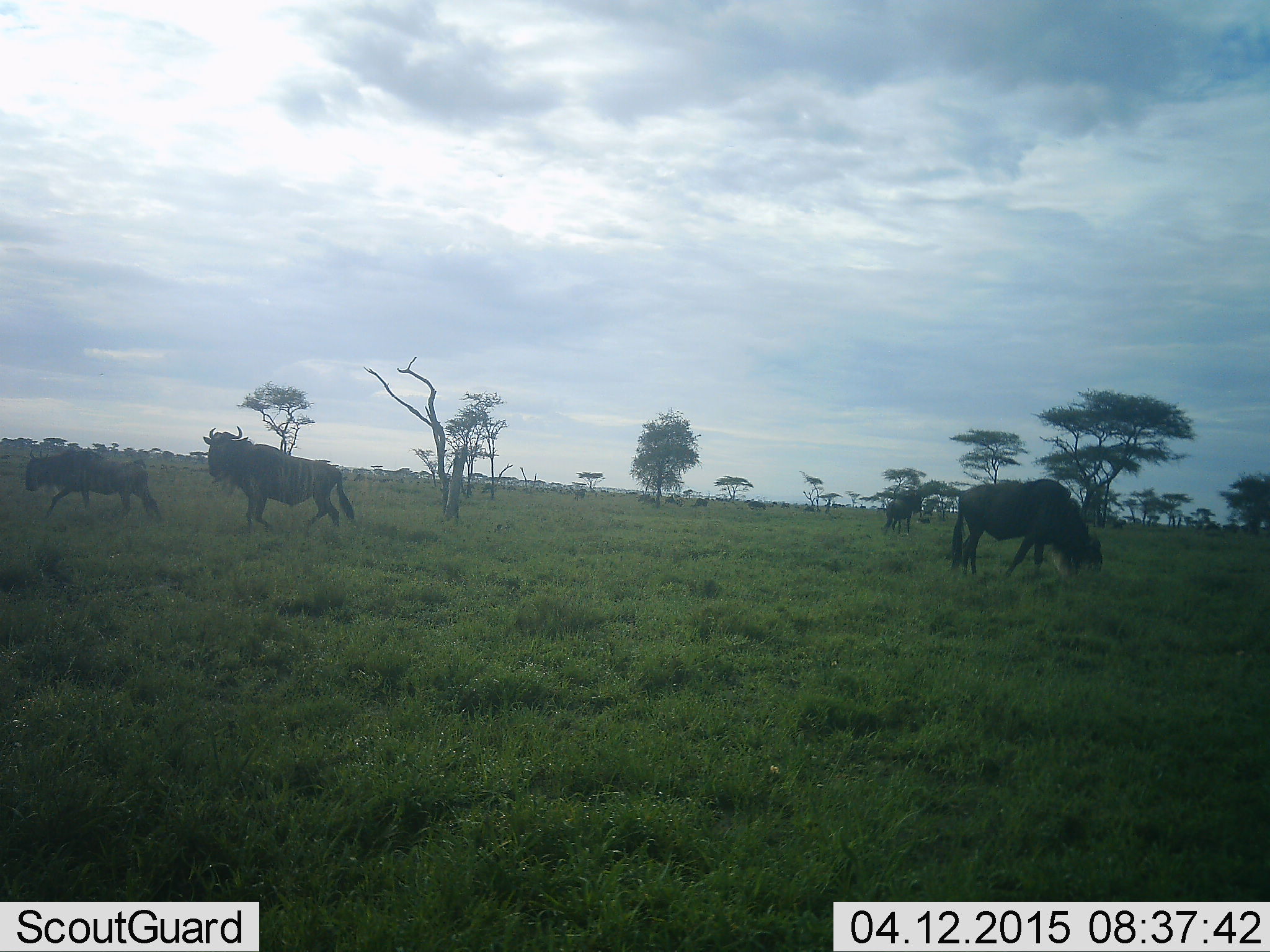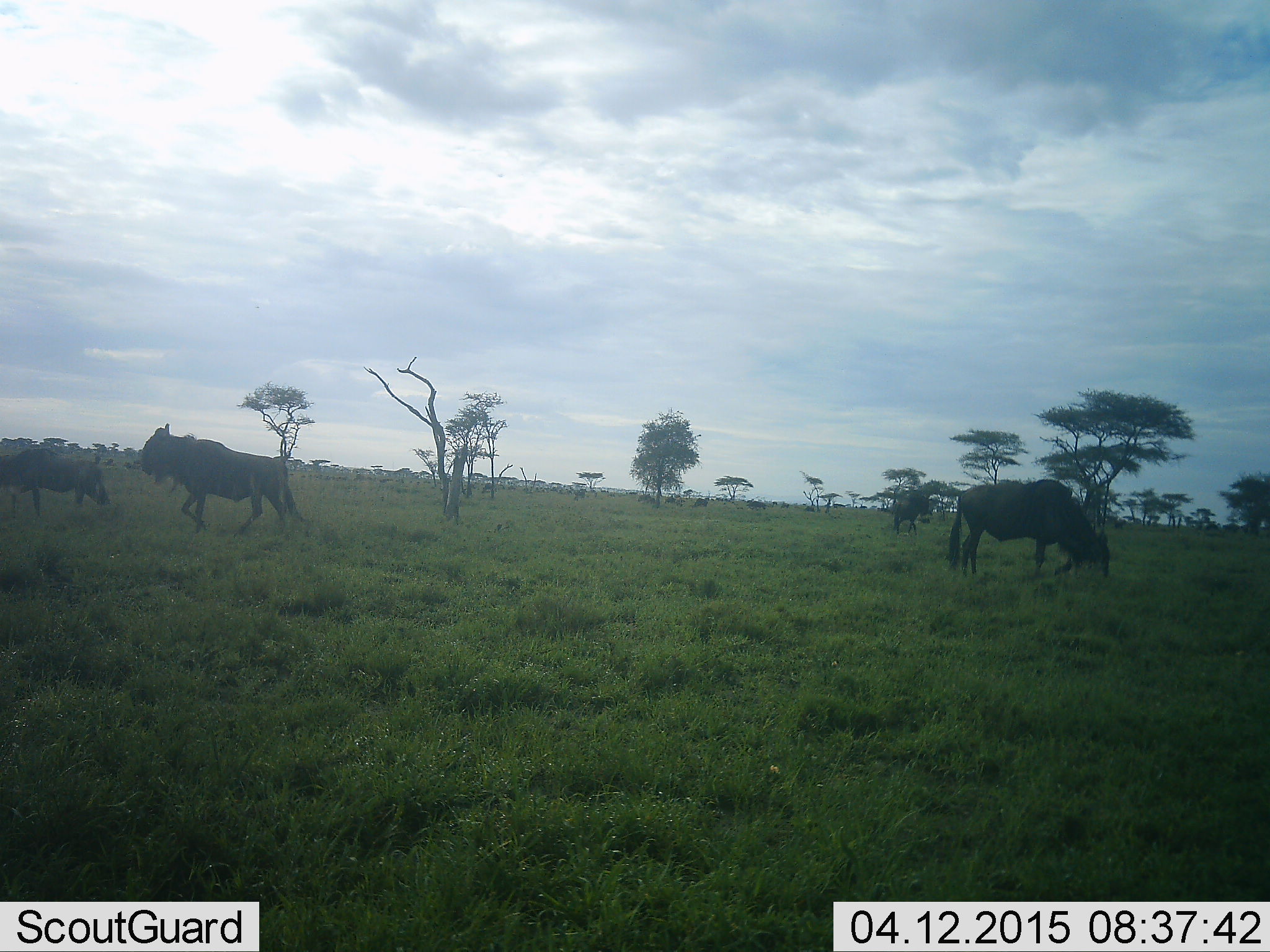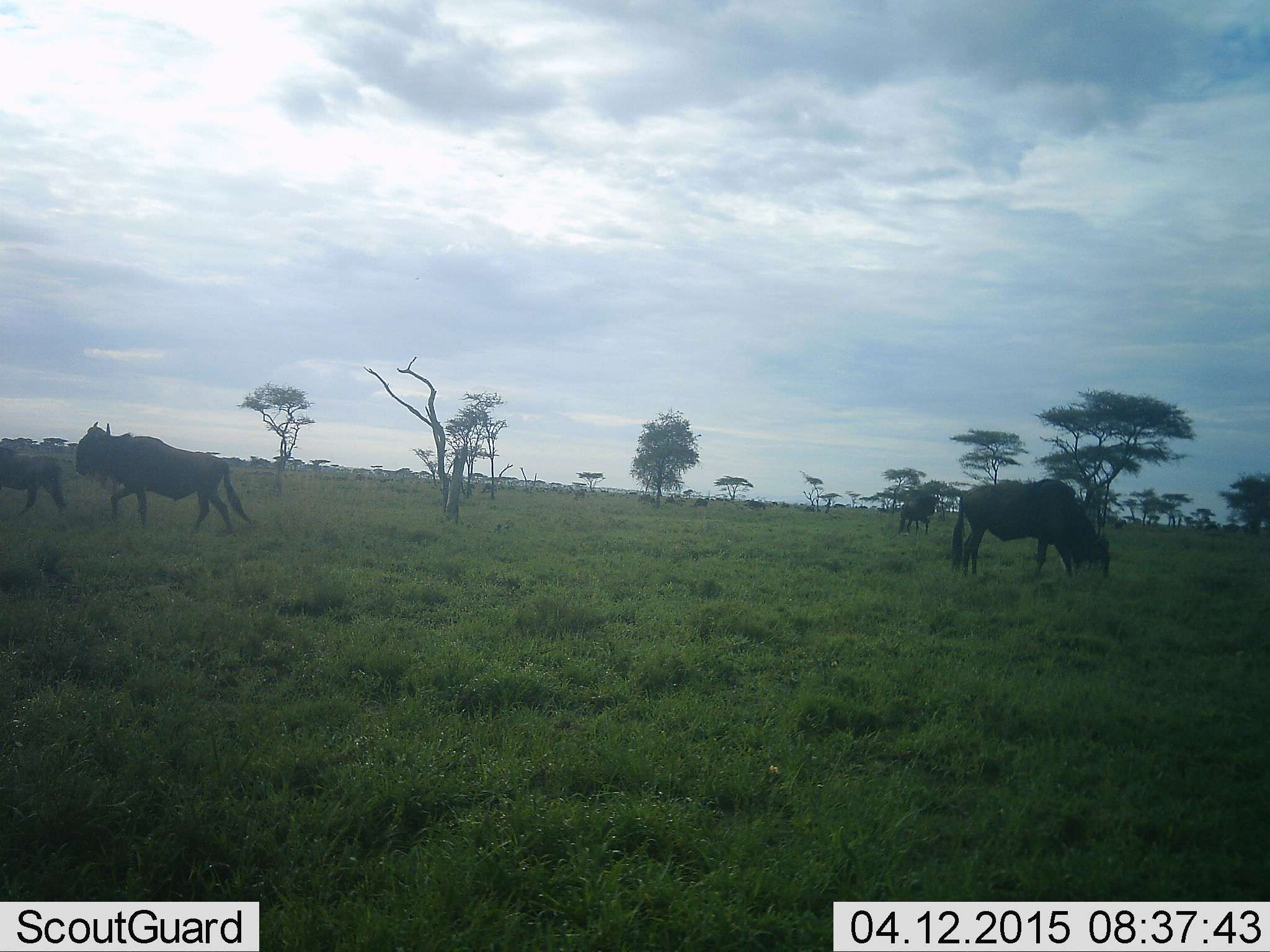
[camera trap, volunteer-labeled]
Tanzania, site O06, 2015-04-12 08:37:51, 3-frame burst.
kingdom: Animalia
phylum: Chordata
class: Mammalia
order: Artiodactyla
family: Bovidae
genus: Connochaetes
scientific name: Connochaetes taurinus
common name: blue wildebeest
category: wildebeest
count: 4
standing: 50%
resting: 0%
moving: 70%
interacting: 0%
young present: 0%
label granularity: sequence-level